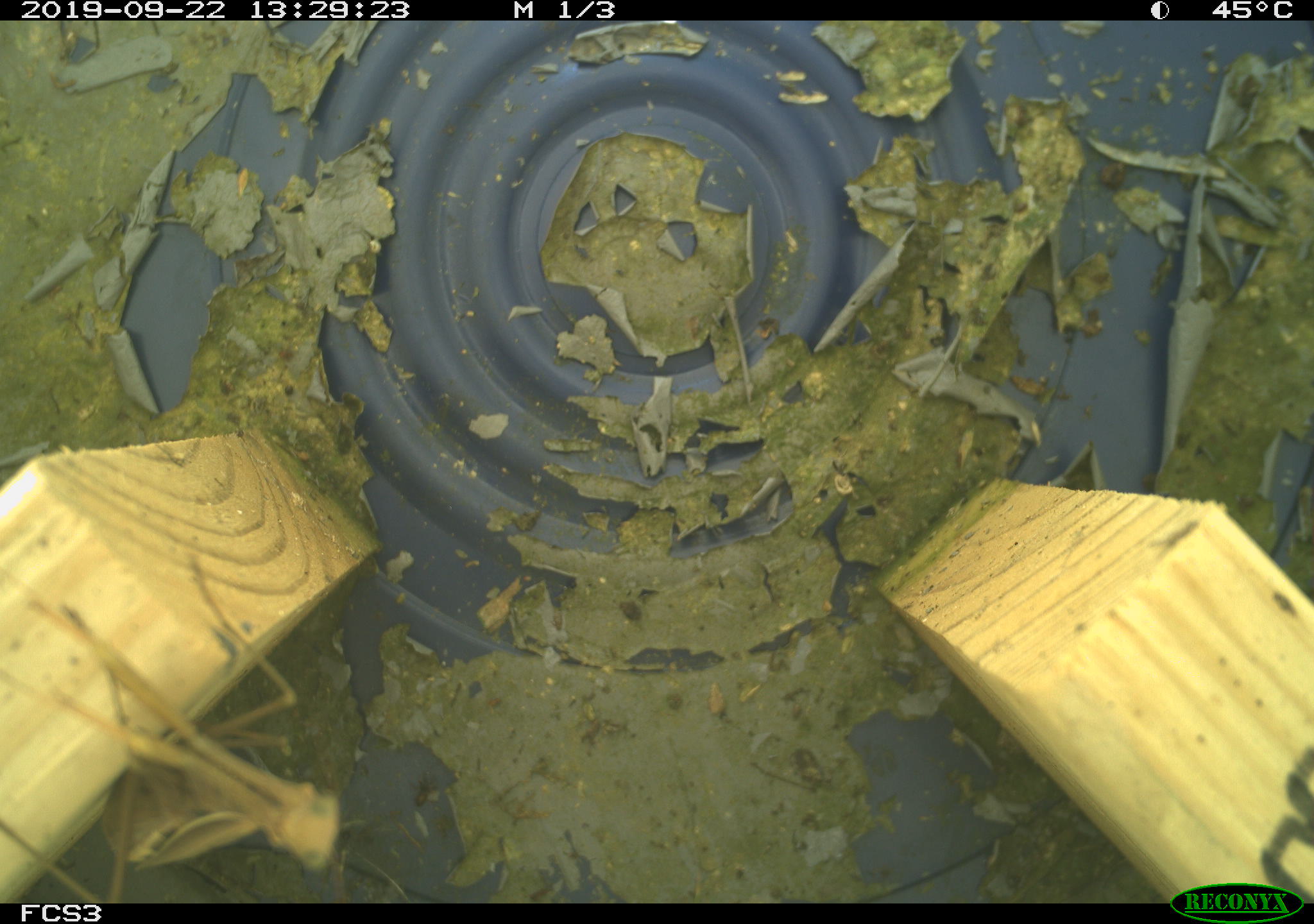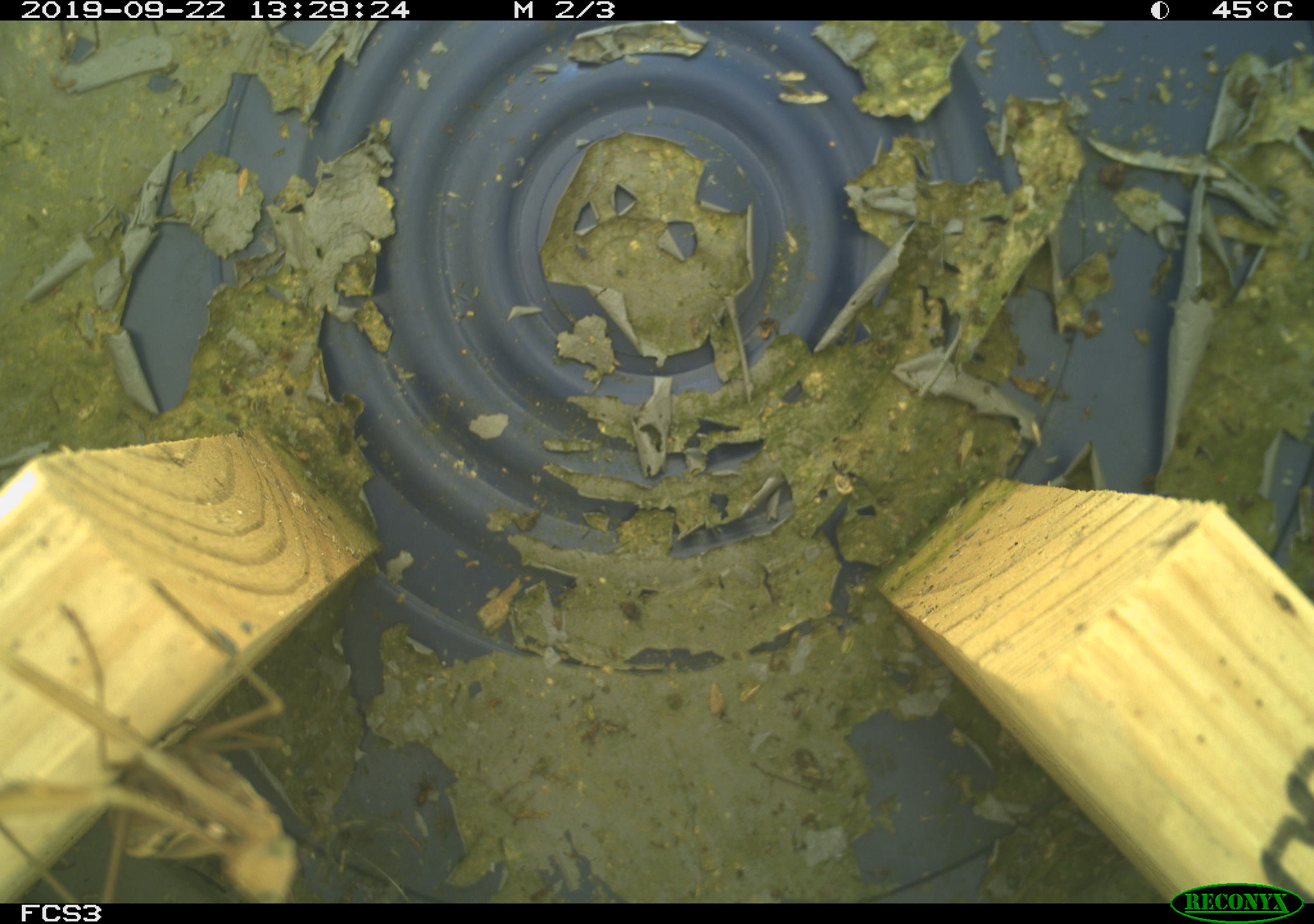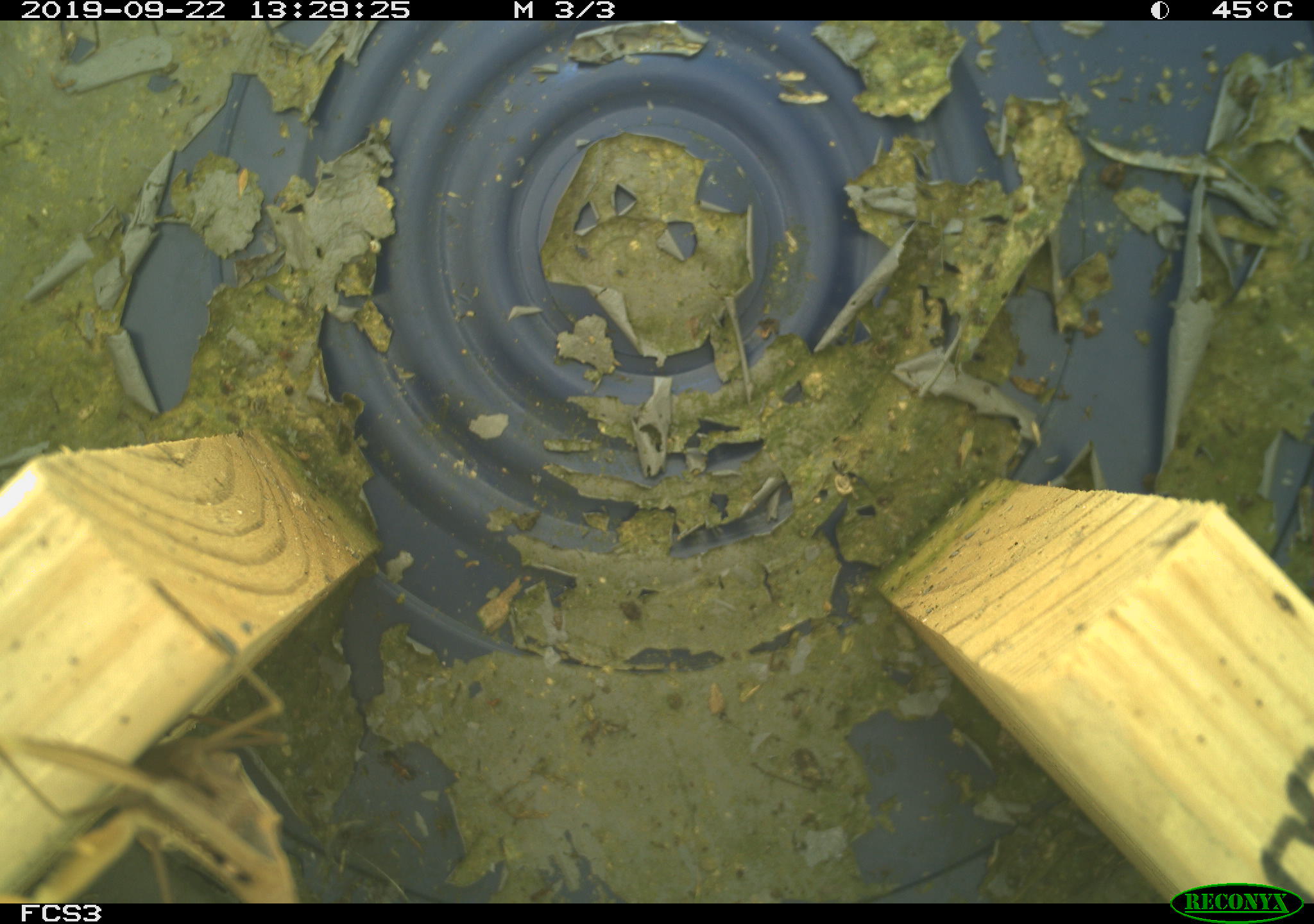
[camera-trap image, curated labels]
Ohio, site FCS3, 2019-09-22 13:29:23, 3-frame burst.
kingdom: Animalia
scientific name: Animalia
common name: animal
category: invertebrate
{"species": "invertebrate (animal) (Animalia)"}